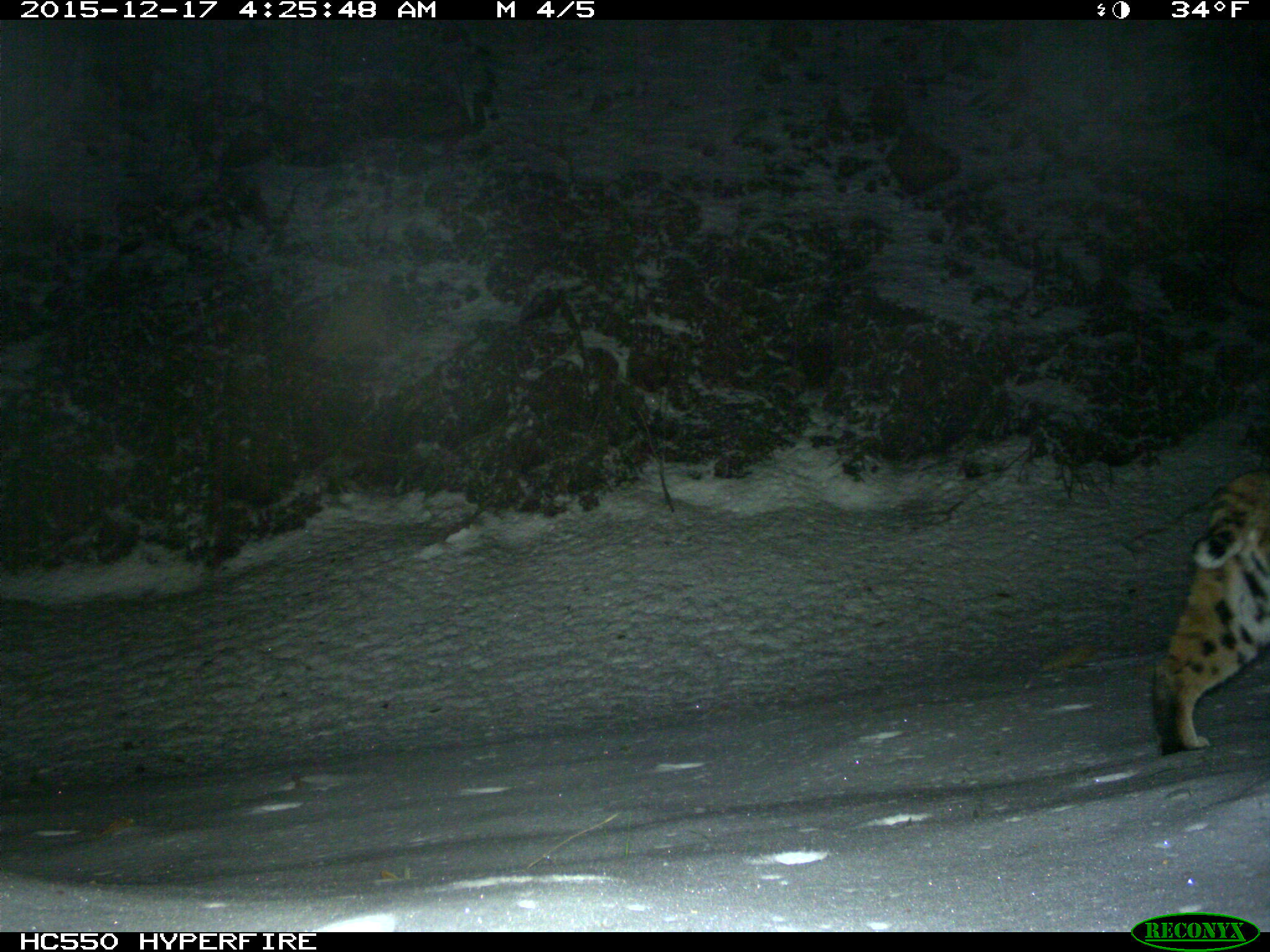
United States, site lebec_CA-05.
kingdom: Animalia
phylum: Chordata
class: Mammalia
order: Carnivora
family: Felidae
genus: Lynx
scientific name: Lynx rufus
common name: bobcat